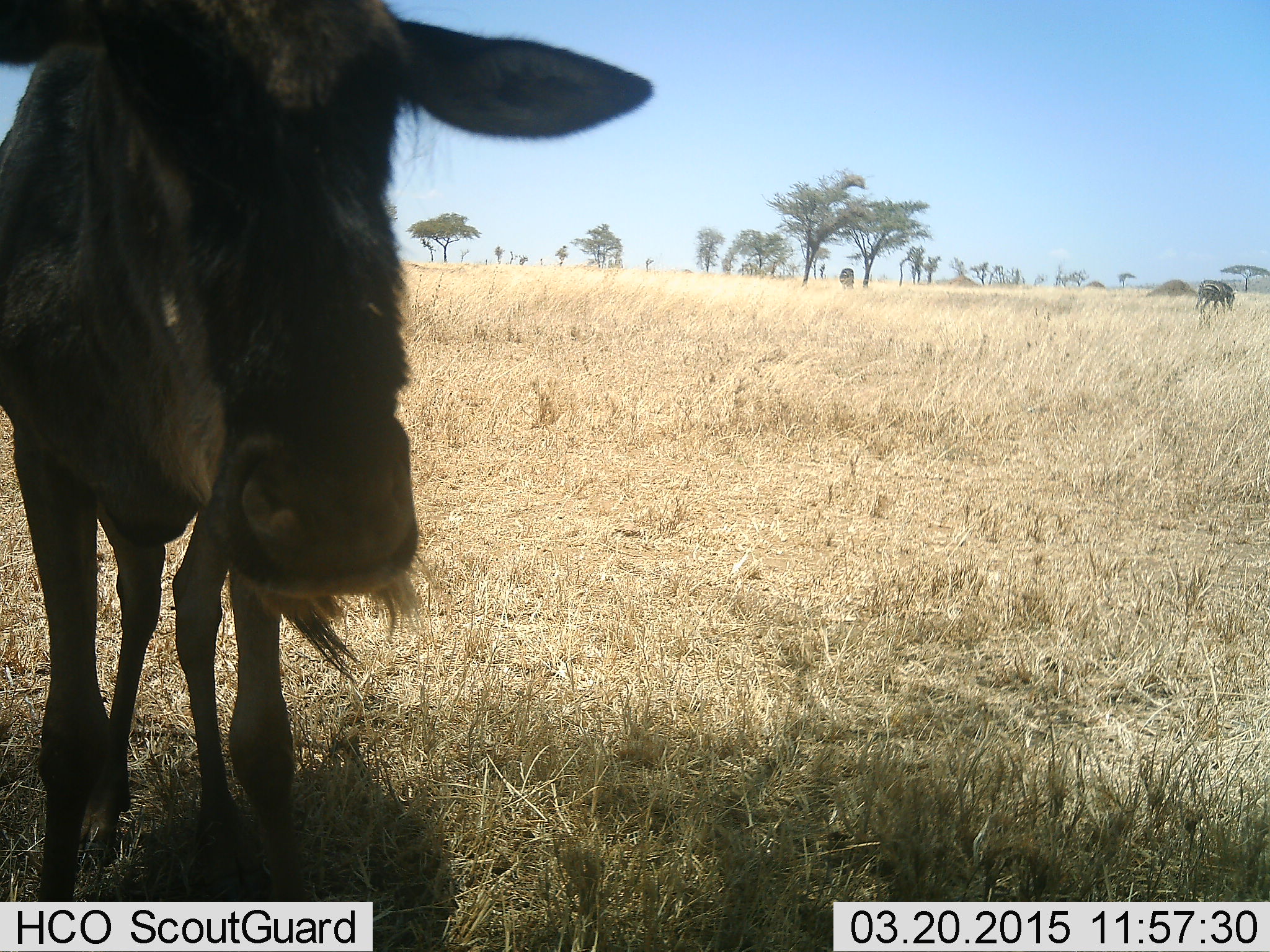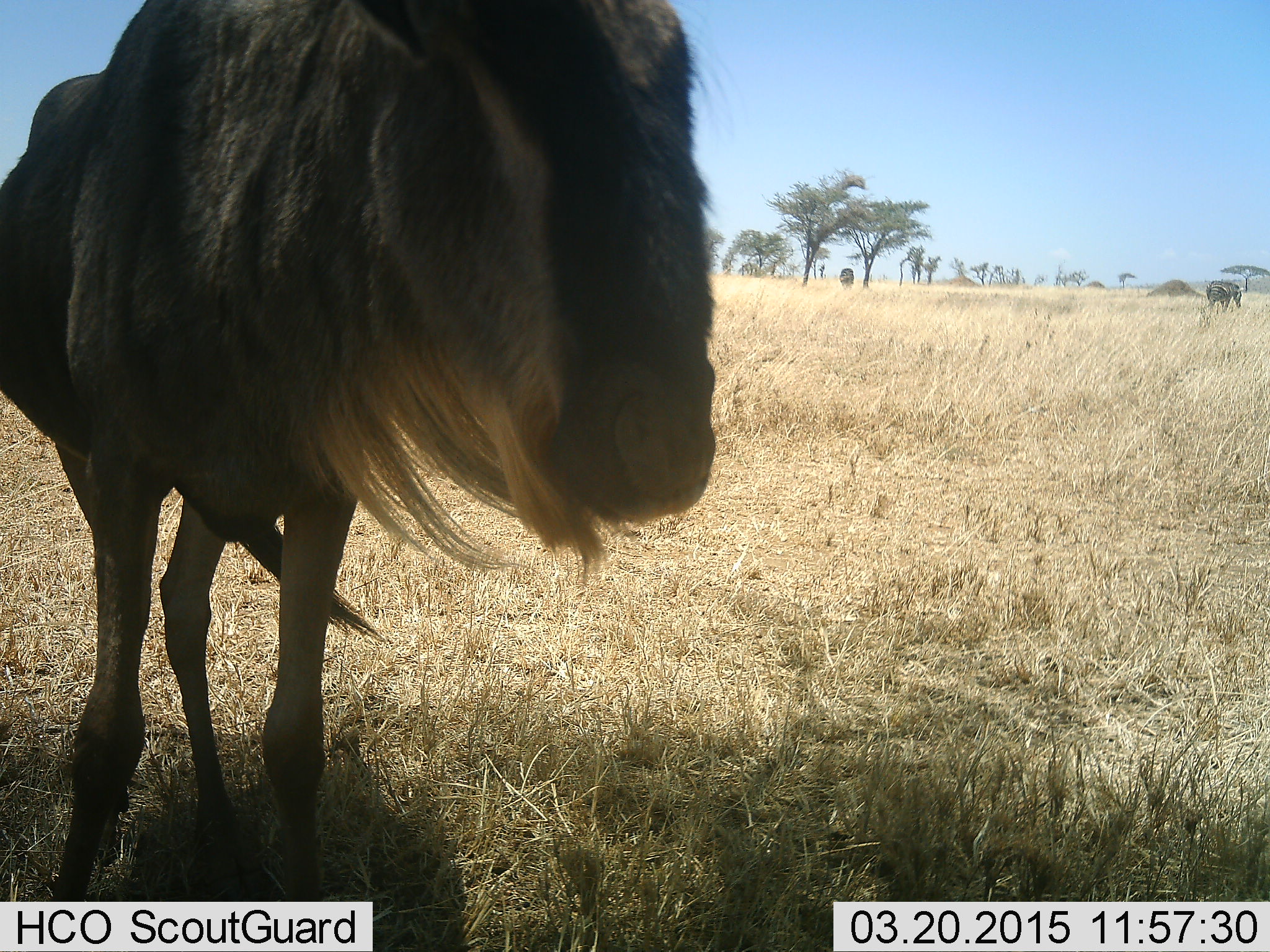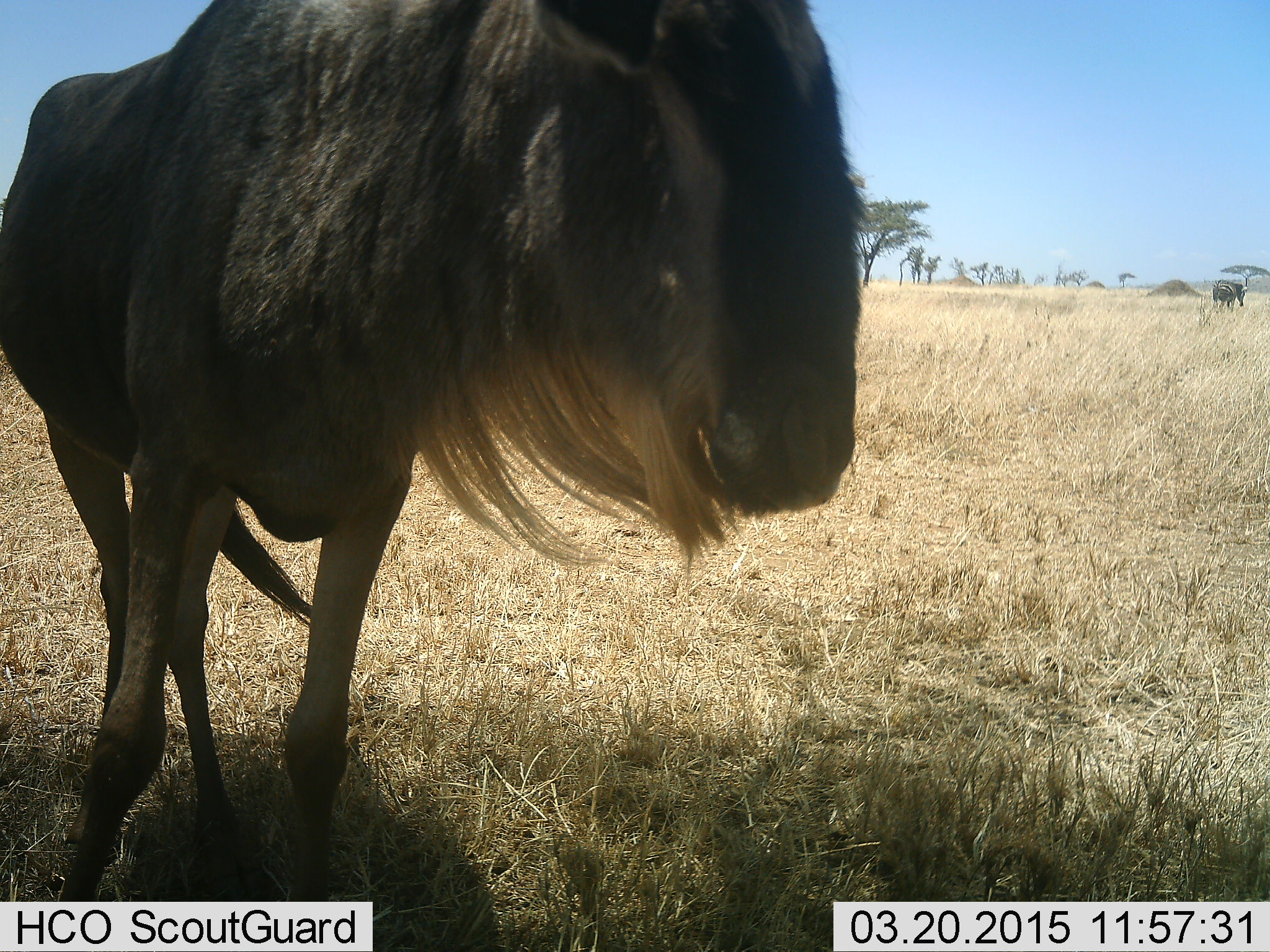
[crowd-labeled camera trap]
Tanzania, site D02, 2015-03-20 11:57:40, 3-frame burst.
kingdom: Animalia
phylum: Chordata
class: Mammalia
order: Artiodactyla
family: Bovidae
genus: Connochaetes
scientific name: Connochaetes taurinus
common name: blue wildebeest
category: wildebeest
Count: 2.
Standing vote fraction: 67%.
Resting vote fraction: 8%.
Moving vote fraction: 42%.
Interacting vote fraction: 0%.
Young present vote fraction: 0%.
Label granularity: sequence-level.